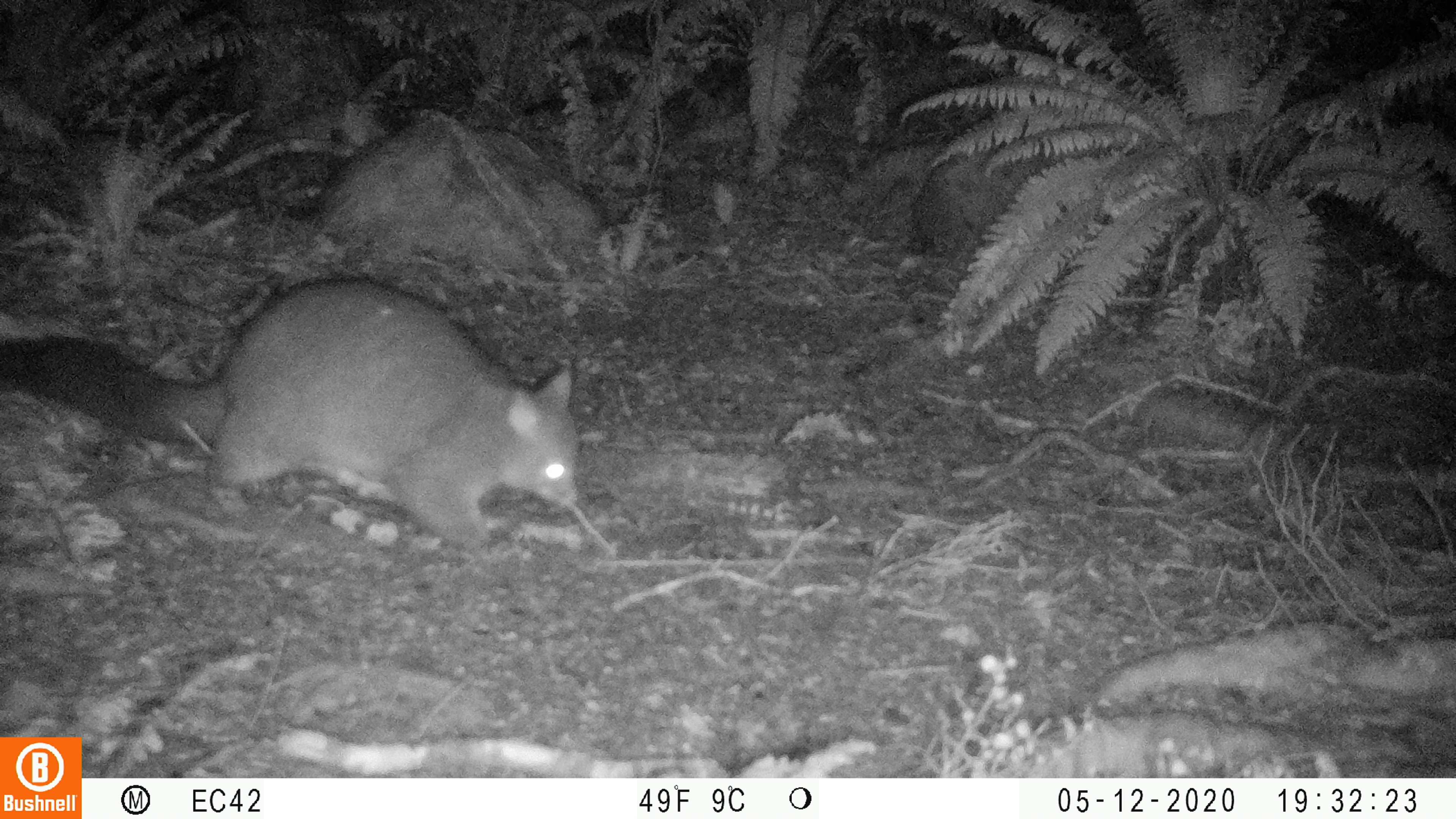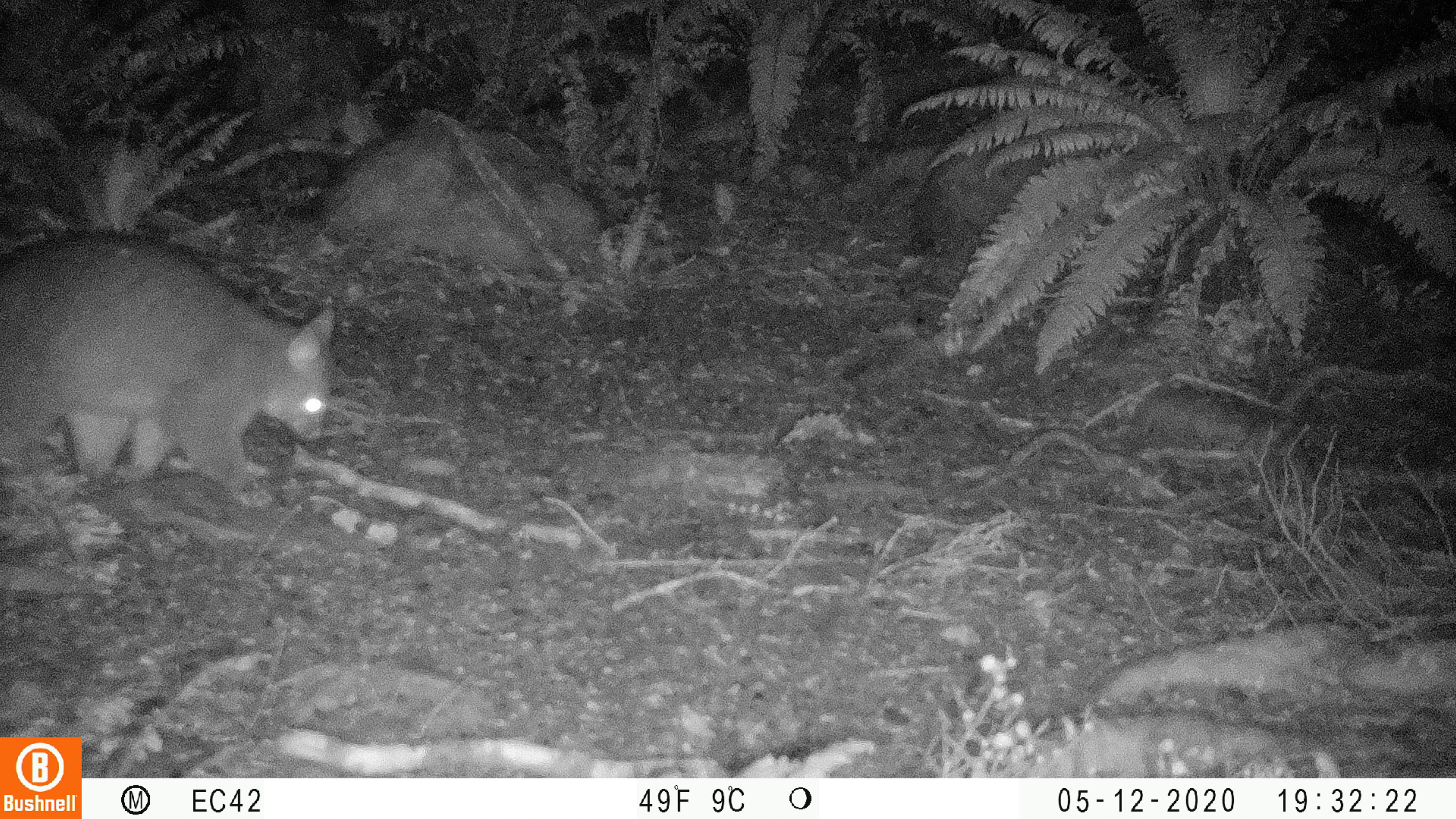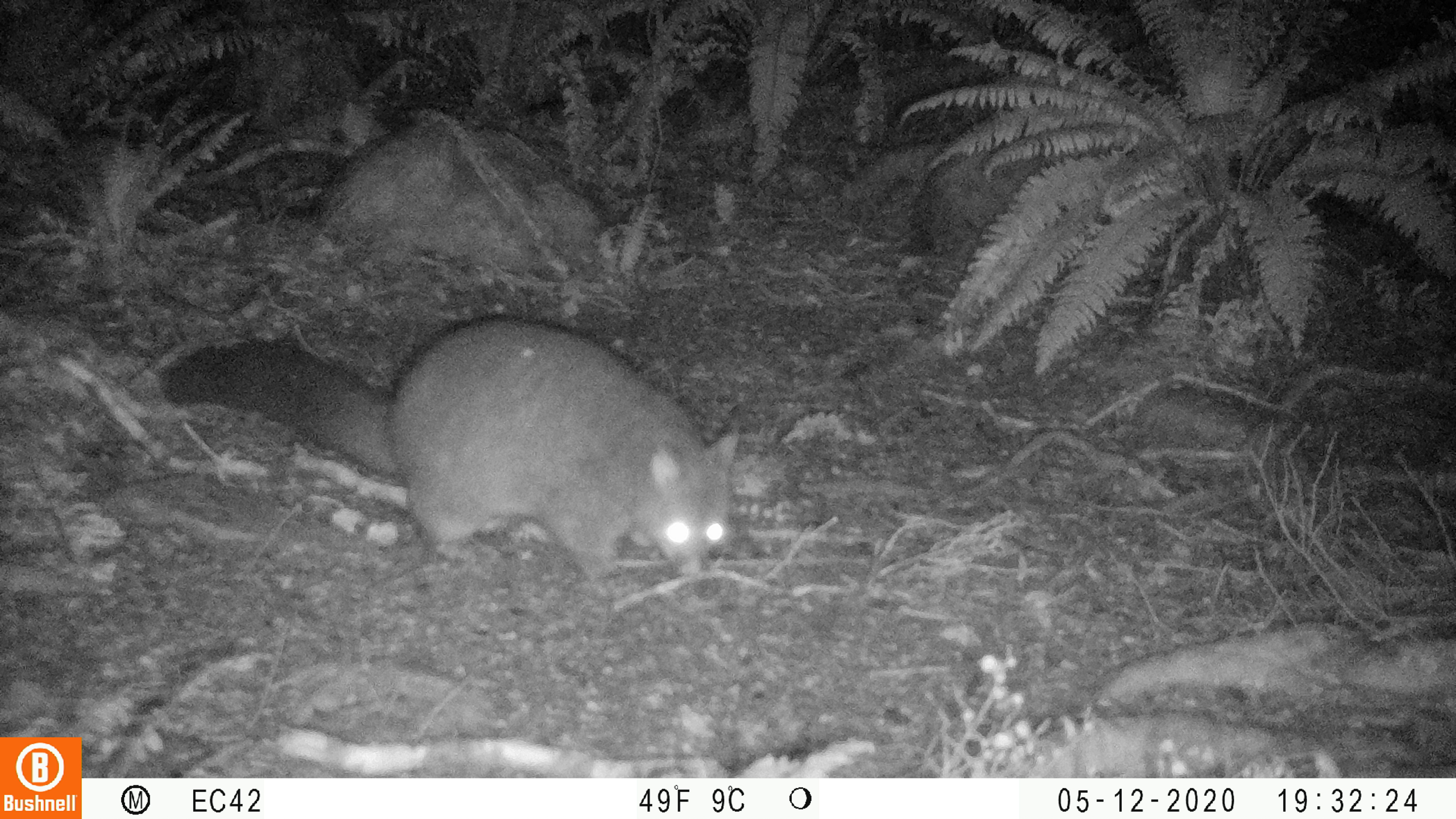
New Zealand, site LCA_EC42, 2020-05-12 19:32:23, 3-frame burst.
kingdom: Animalia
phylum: Chordata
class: Mammalia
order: Diprotodontia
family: Phalangeridae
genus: Trichosurus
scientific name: Trichosurus vulpecula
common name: common brushtail possum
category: possum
Possum (common brushtail possum) (Trichosurus vulpecula).